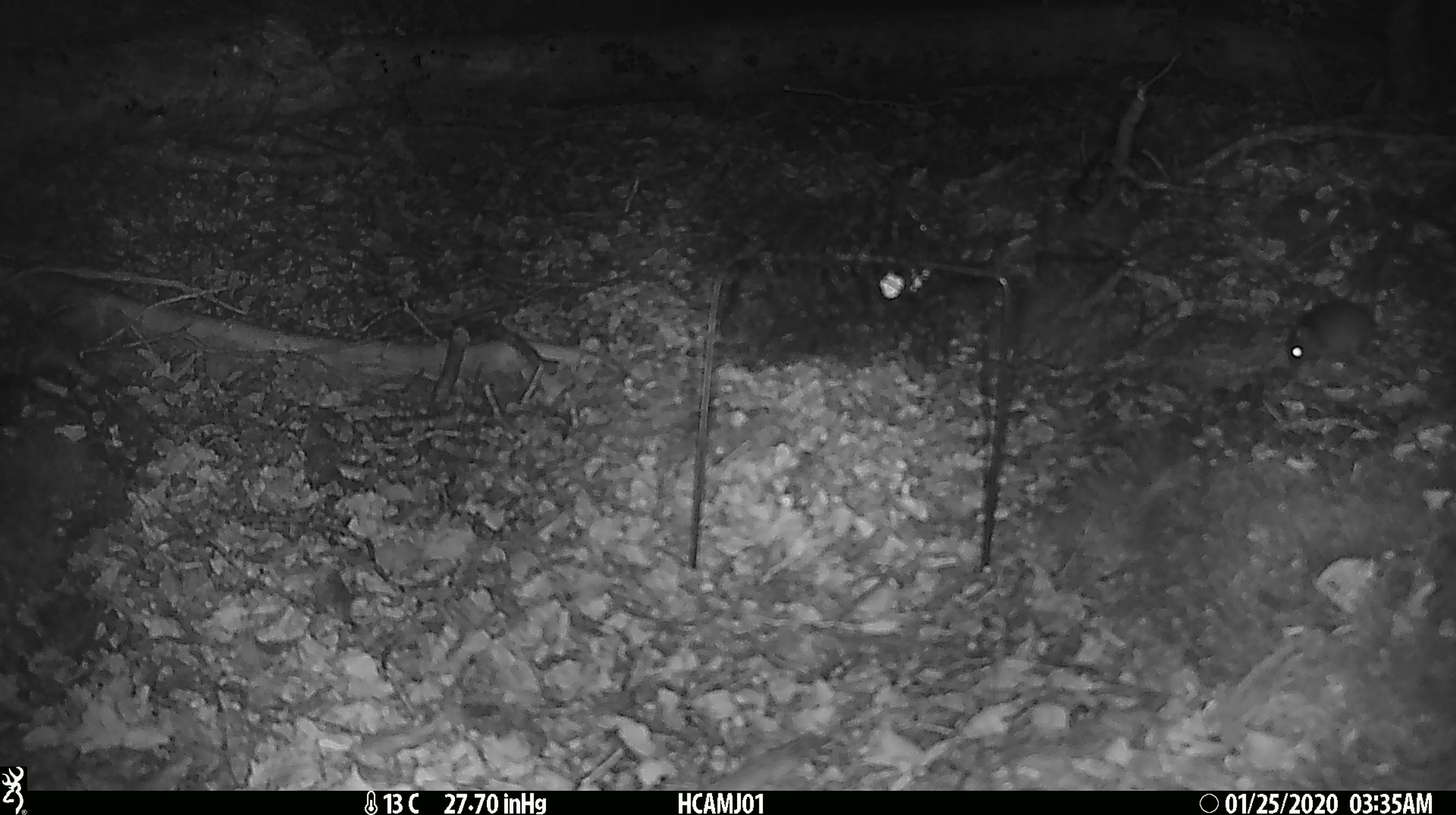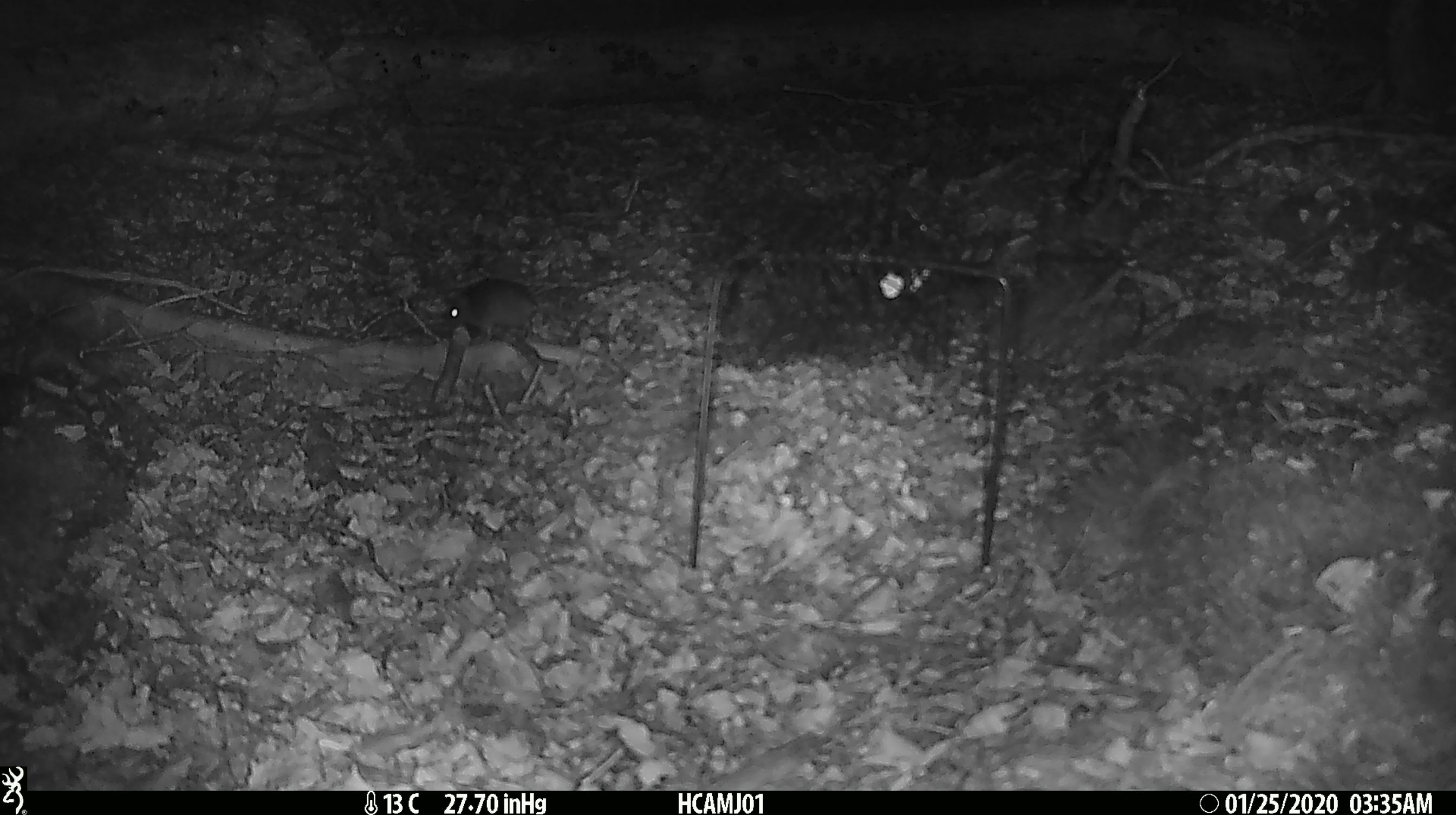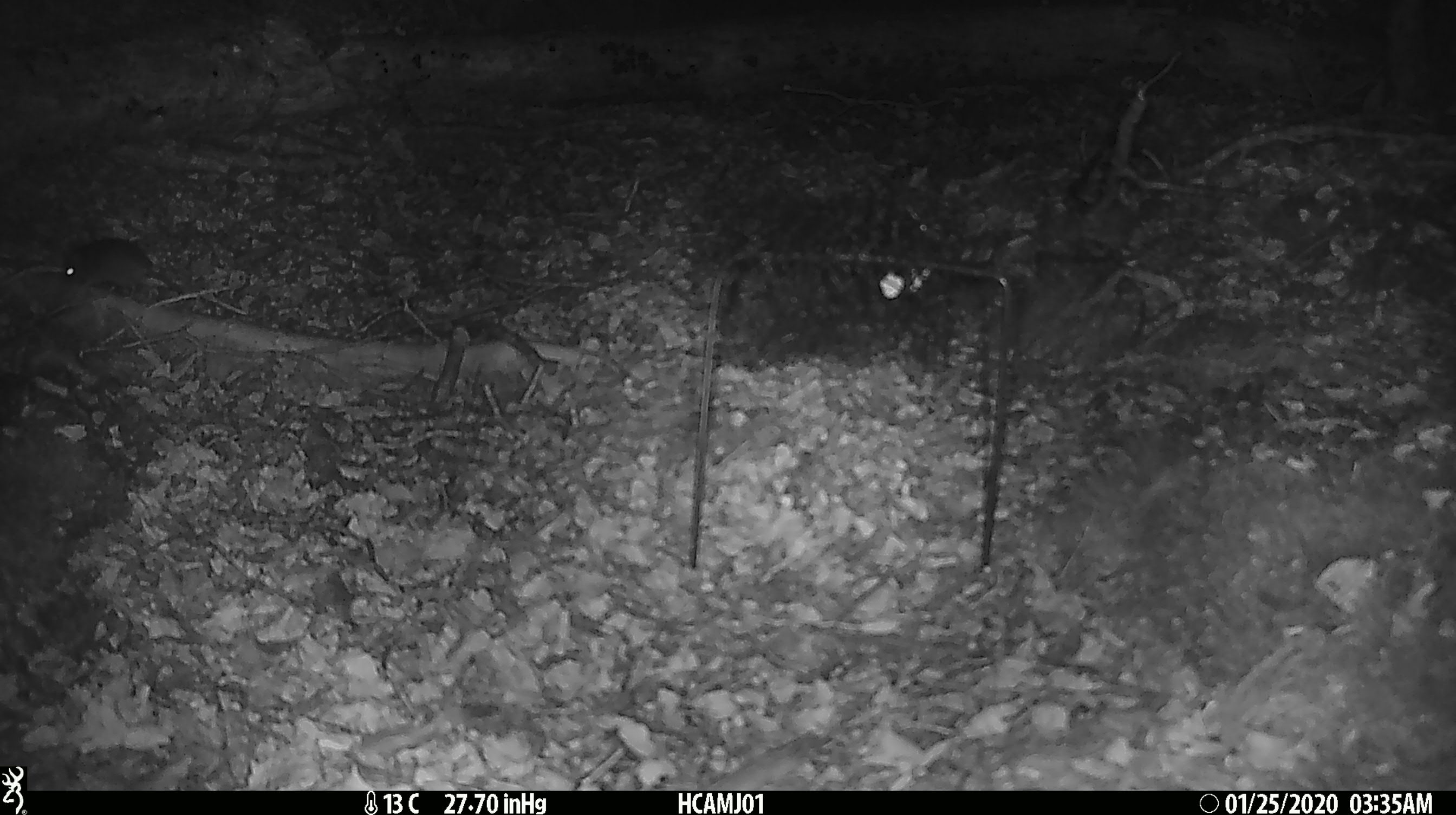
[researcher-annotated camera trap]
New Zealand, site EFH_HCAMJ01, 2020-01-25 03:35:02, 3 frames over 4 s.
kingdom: Animalia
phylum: Chordata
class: Mammalia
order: Rodentia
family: Muridae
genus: Mus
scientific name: Mus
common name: mouse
Mouse (Mus).